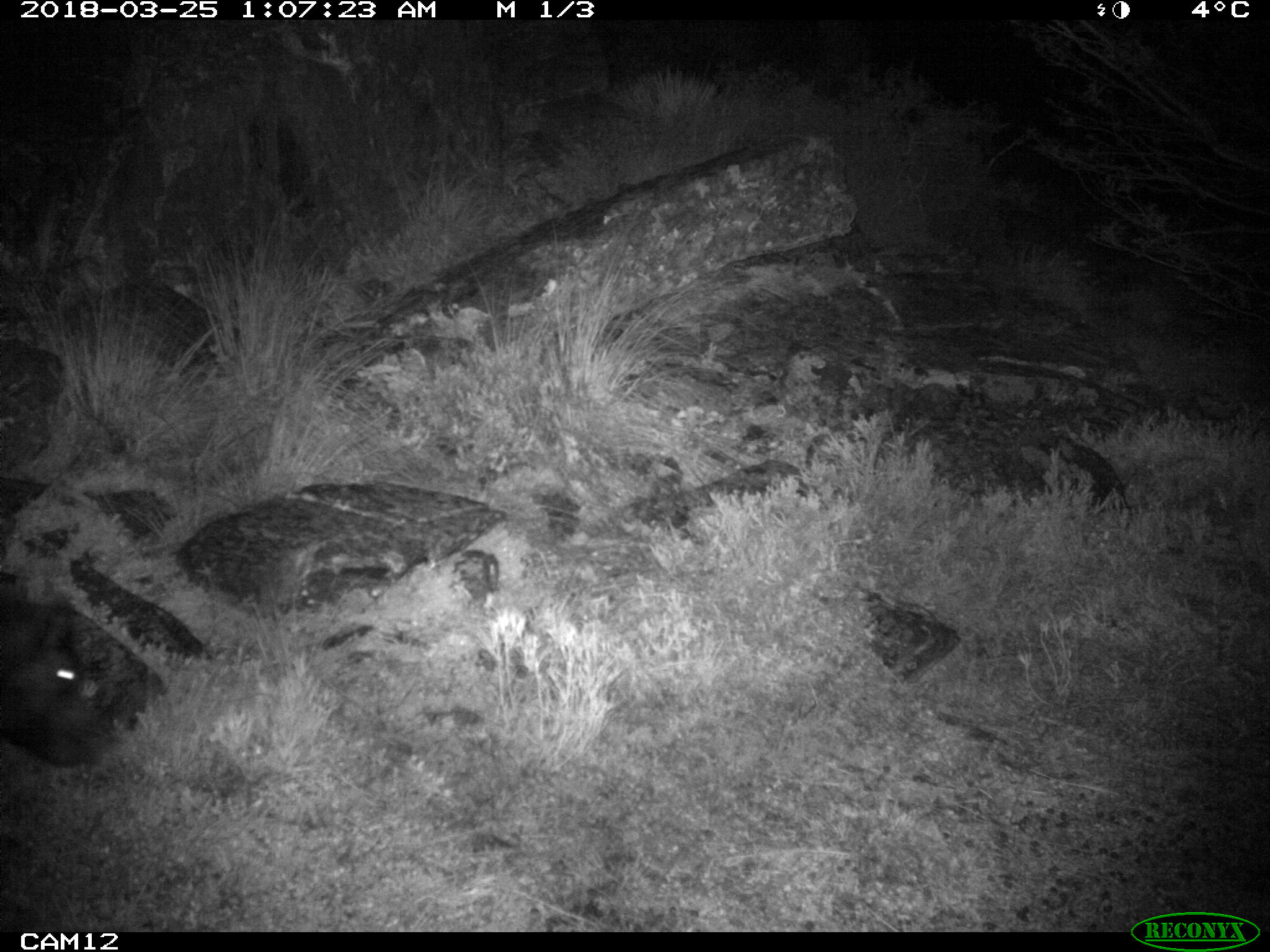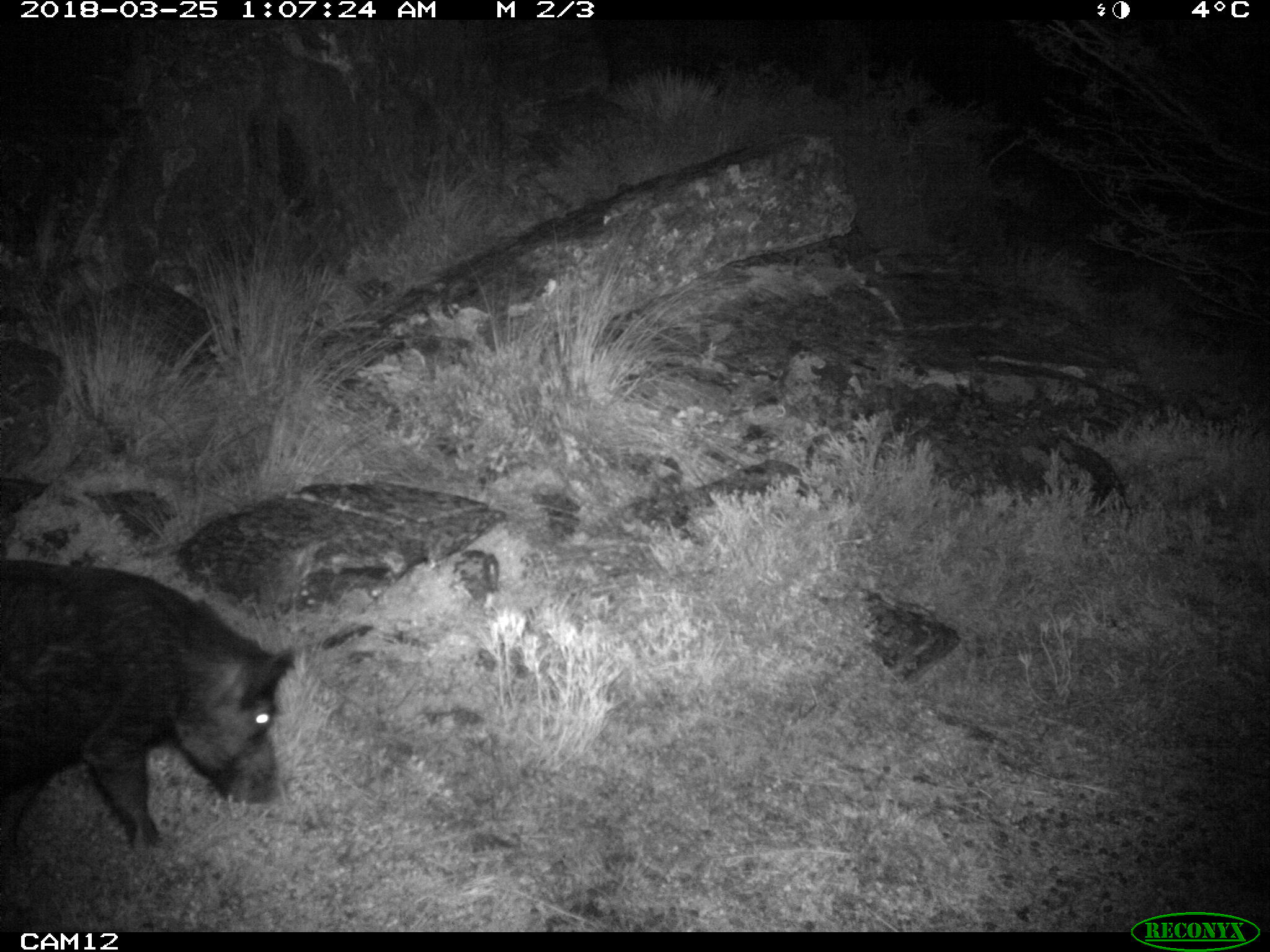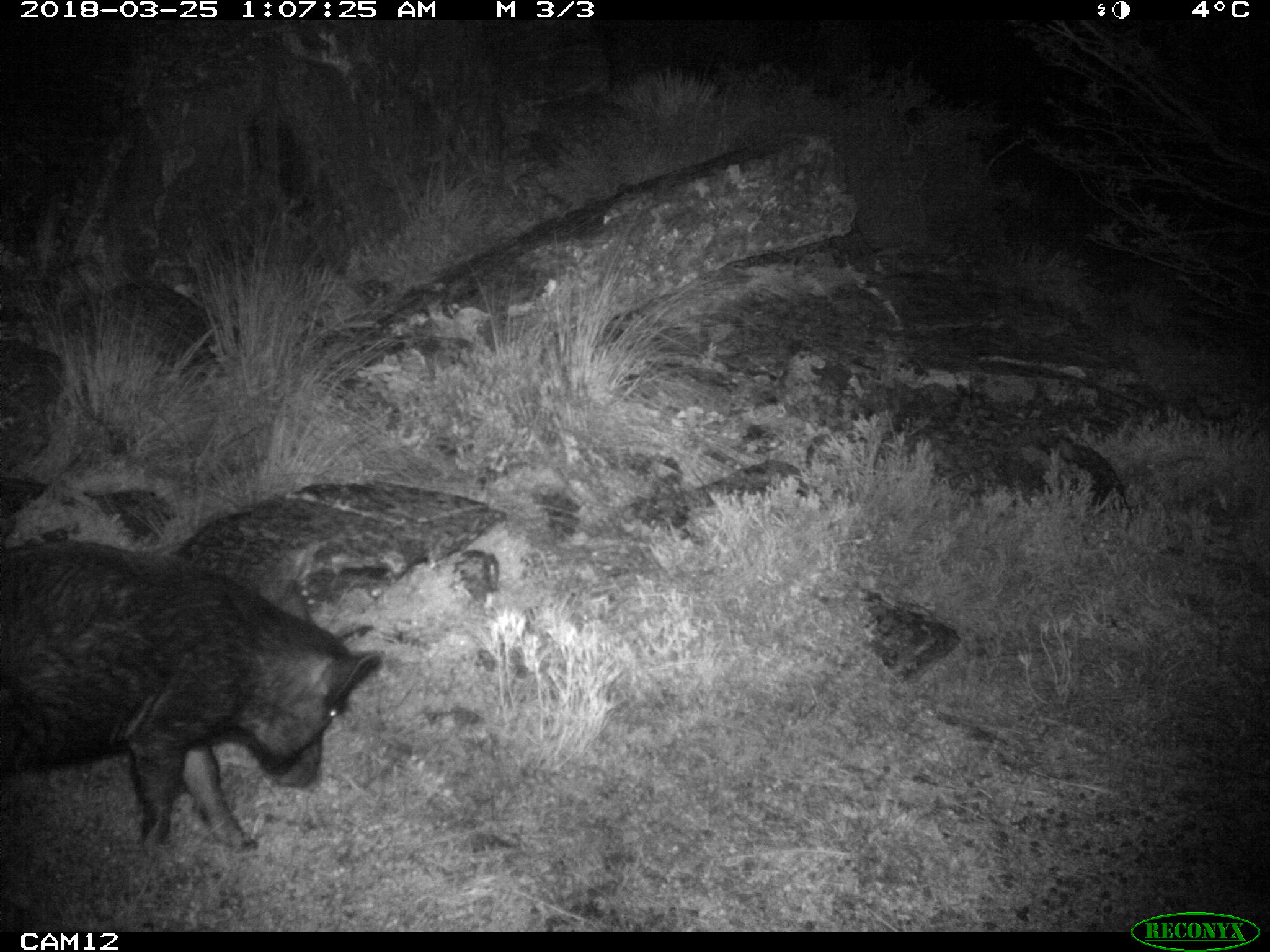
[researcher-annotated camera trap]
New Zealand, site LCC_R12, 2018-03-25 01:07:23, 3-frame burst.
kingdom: Animalia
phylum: Chordata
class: Mammalia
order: Artiodactyla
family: Suidae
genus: Sus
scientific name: Sus scrofa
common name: pig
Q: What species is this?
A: Pig (Sus scrofa).